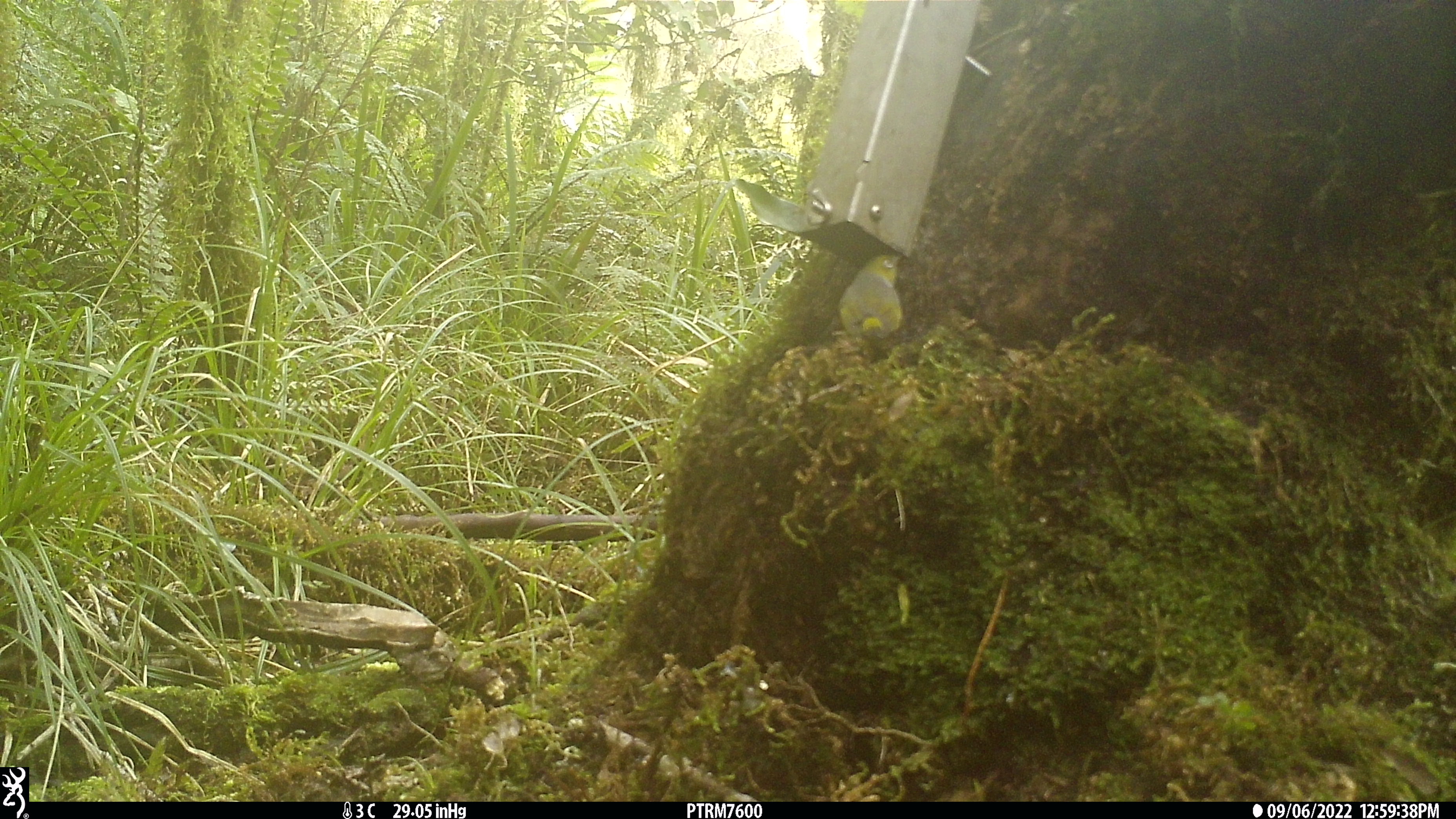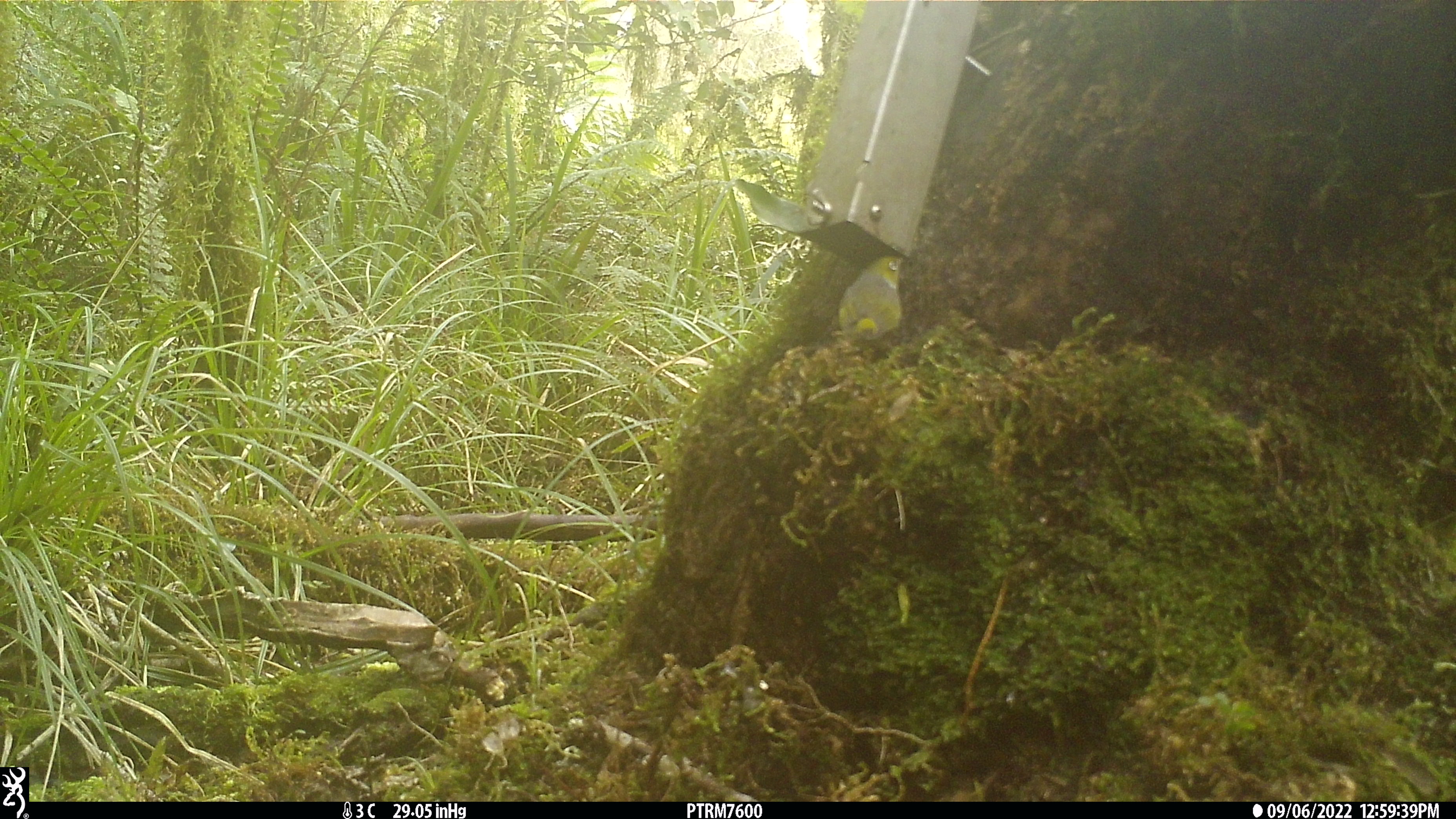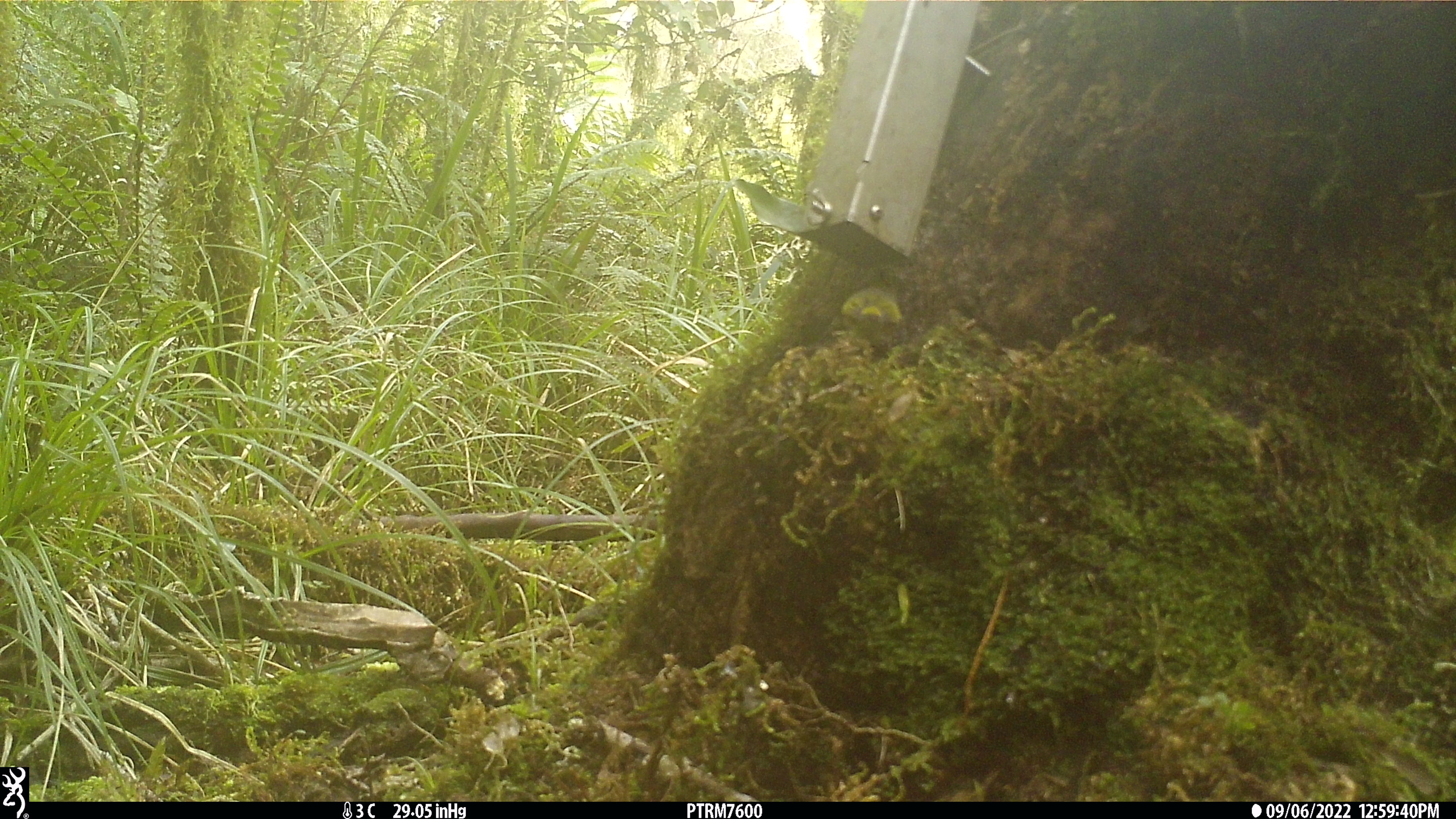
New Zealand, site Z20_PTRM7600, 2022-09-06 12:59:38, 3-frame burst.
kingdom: Animalia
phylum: Chordata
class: Aves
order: Passeriformes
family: Zosteropidae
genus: Zosterops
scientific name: Zosterops lateralis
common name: silvereye